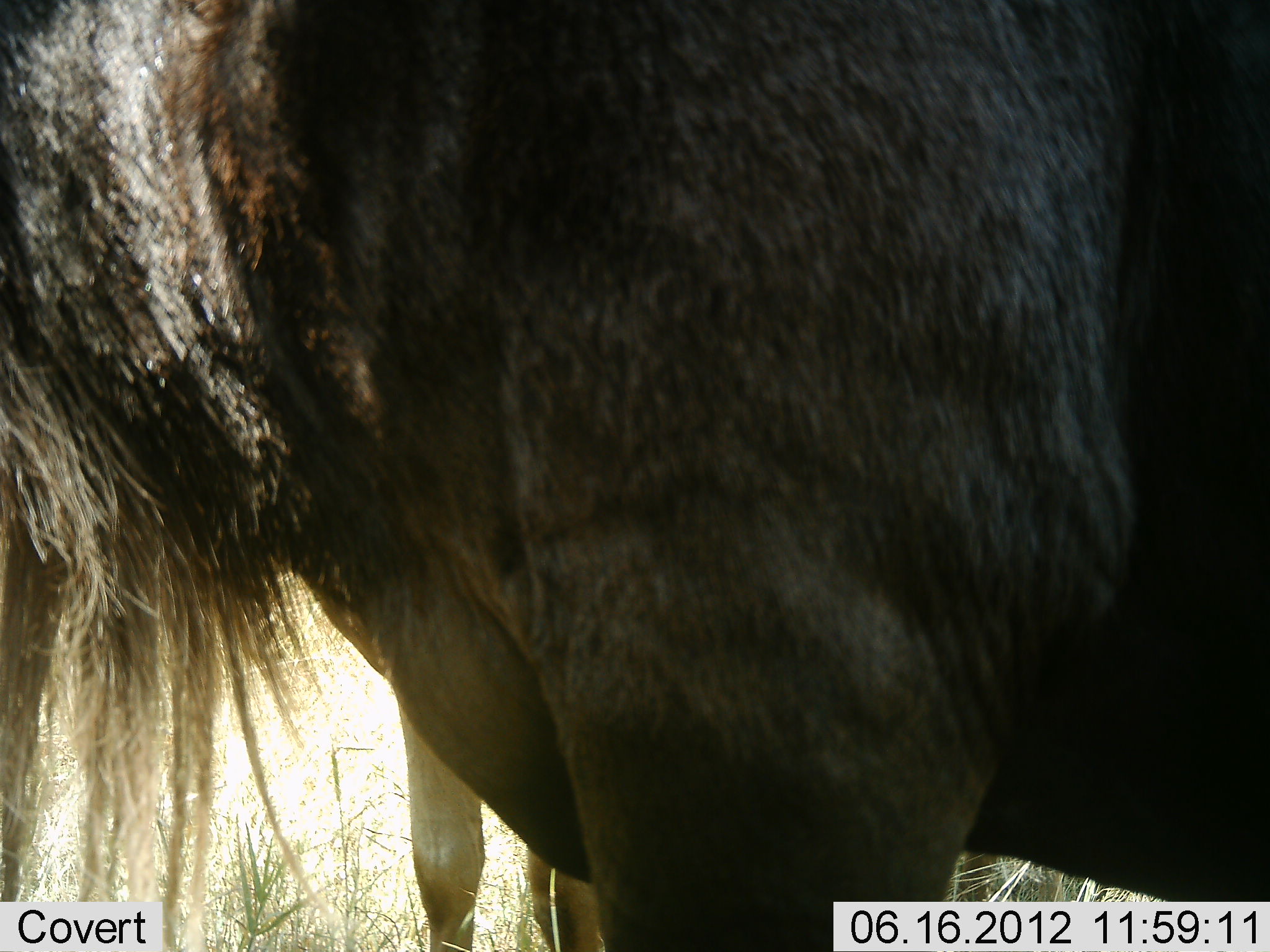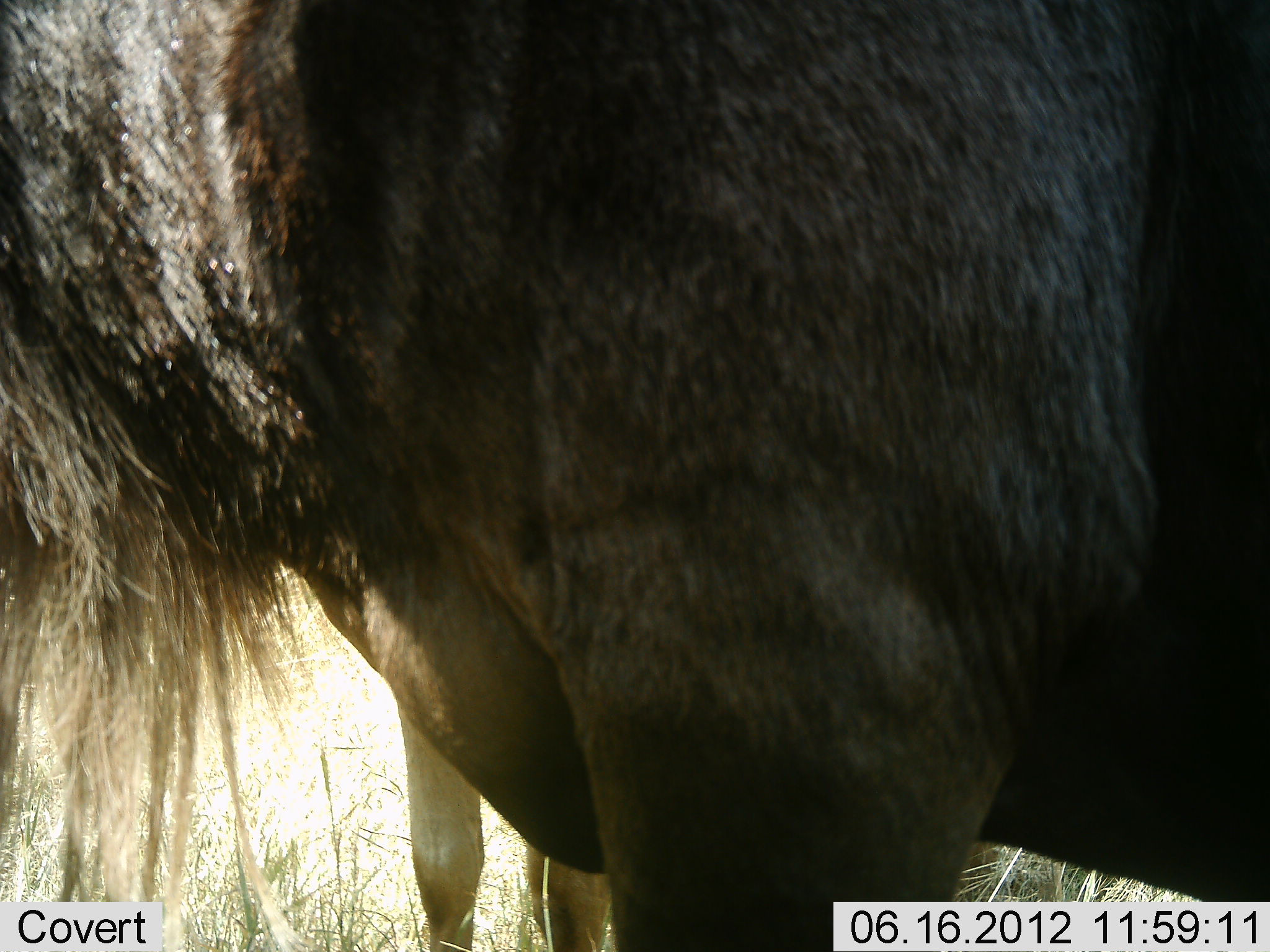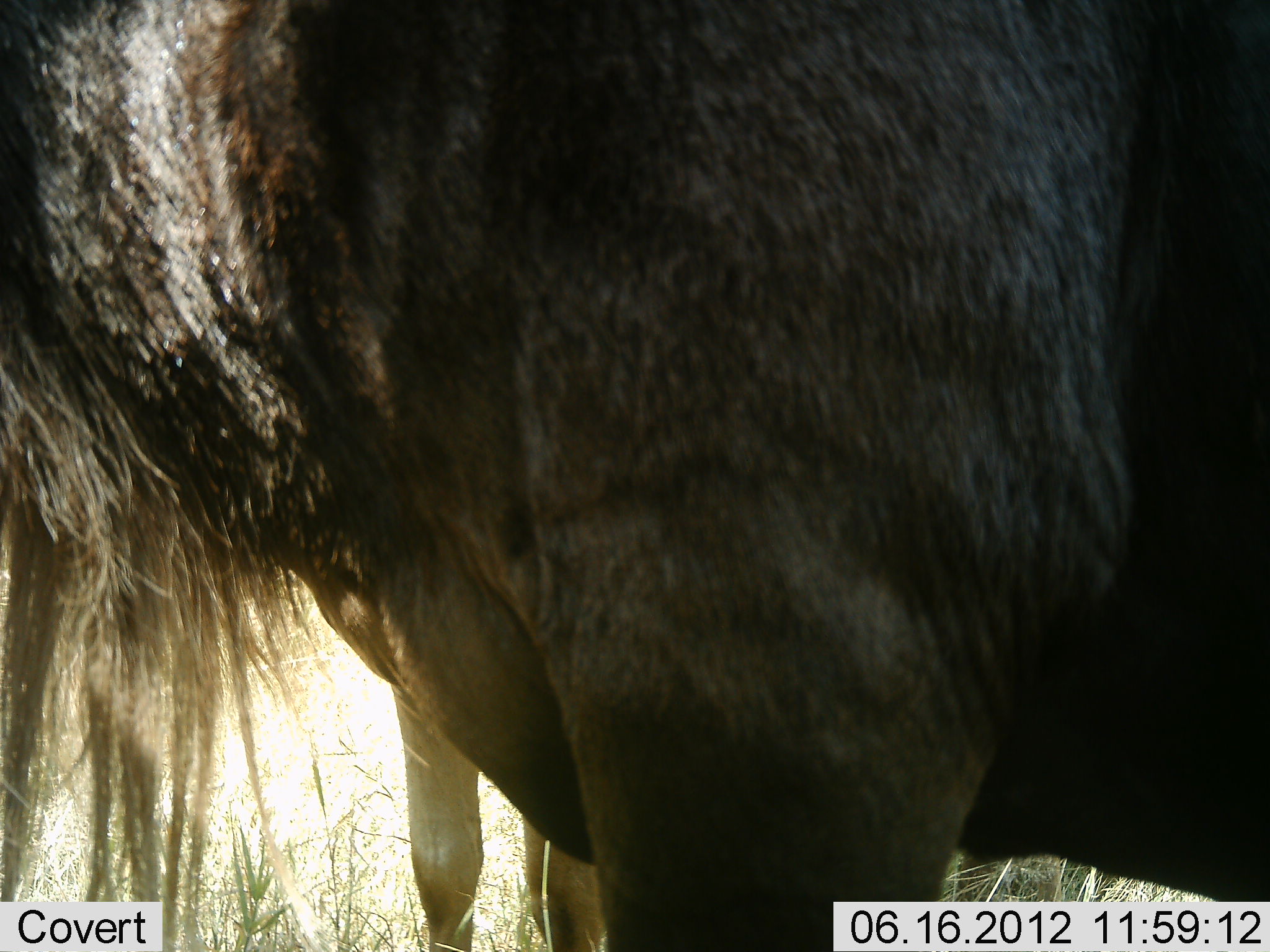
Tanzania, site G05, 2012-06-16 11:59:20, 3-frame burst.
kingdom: Animalia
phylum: Chordata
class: Mammalia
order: Artiodactyla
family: Bovidae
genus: Connochaetes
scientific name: Connochaetes taurinus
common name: blue wildebeest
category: wildebeest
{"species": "wildebeest (blue wildebeest) (Connochaetes taurinus)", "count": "1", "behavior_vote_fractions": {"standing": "100%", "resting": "0%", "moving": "0%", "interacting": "0%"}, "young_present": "0%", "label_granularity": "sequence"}